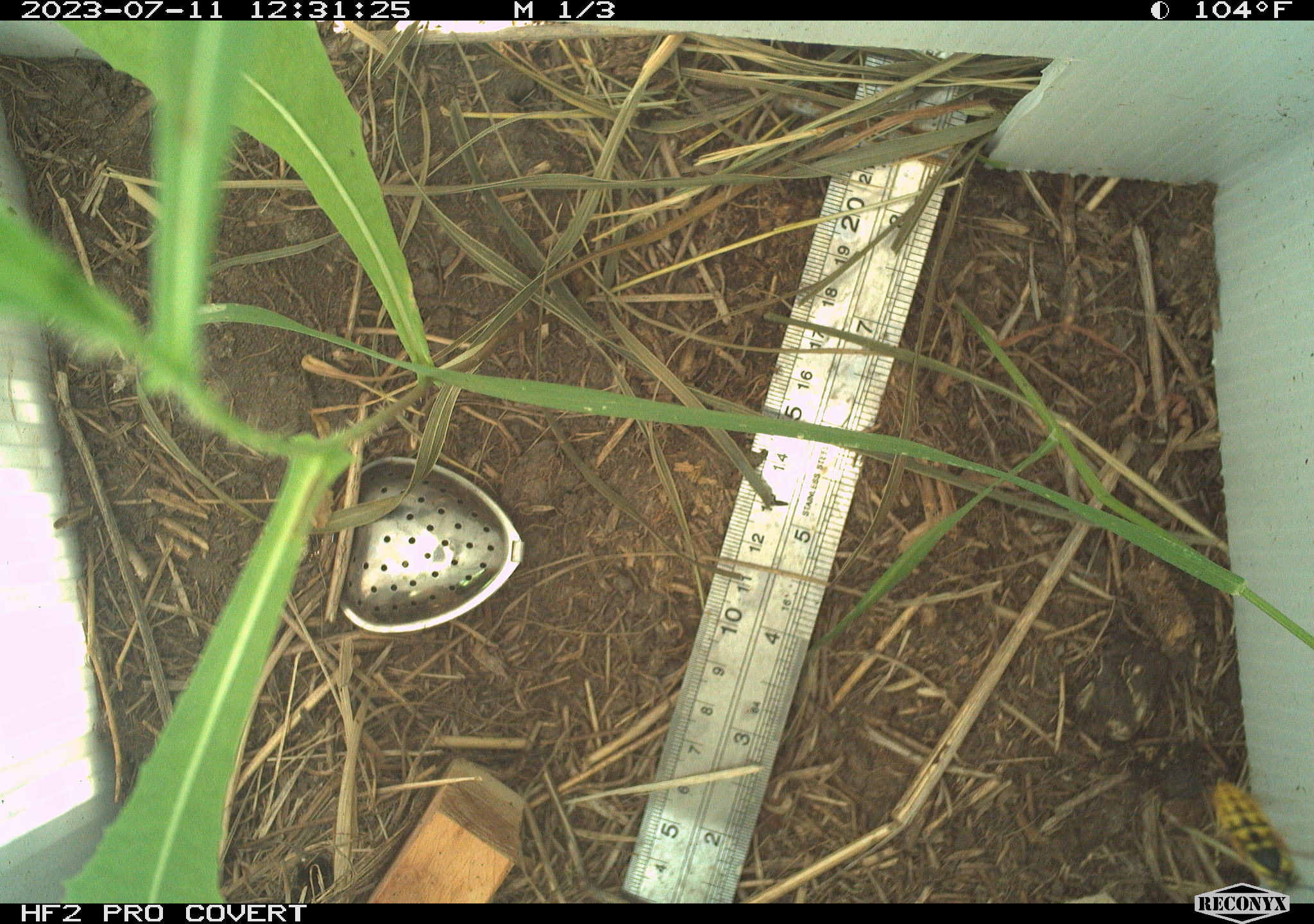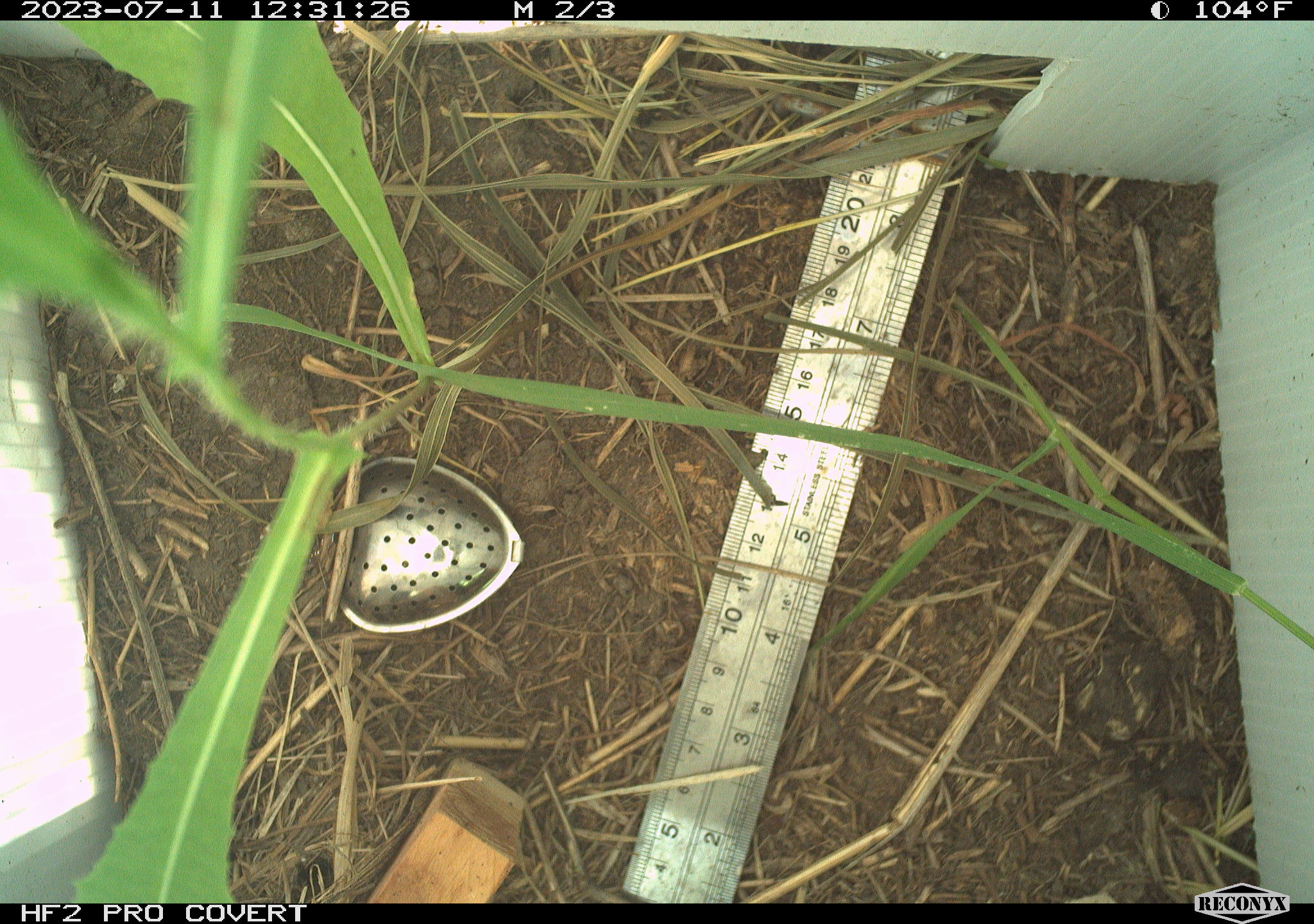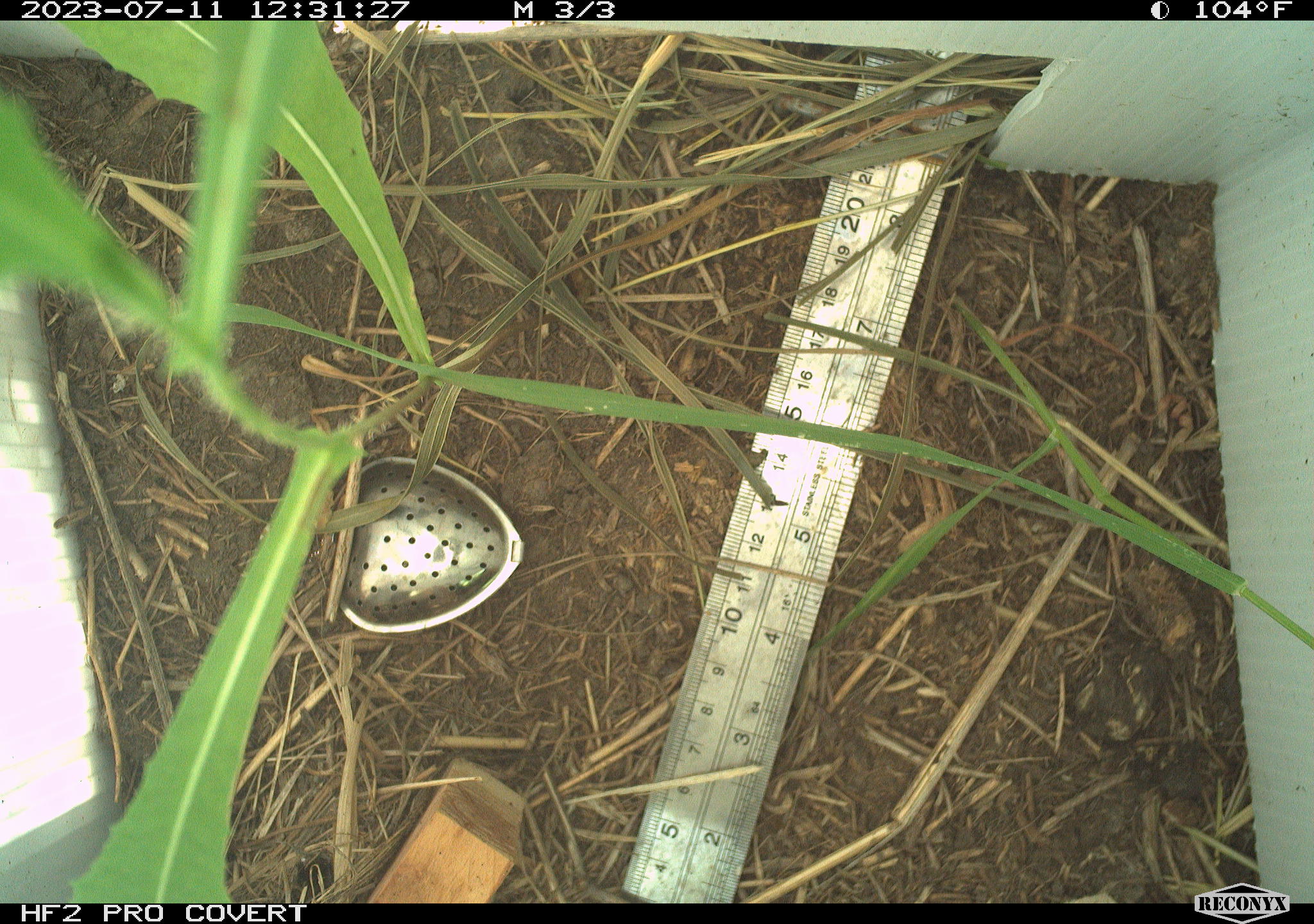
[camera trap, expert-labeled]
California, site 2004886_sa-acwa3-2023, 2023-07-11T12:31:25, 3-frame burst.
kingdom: Animalia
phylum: Arthropoda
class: Insecta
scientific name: Insecta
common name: insect